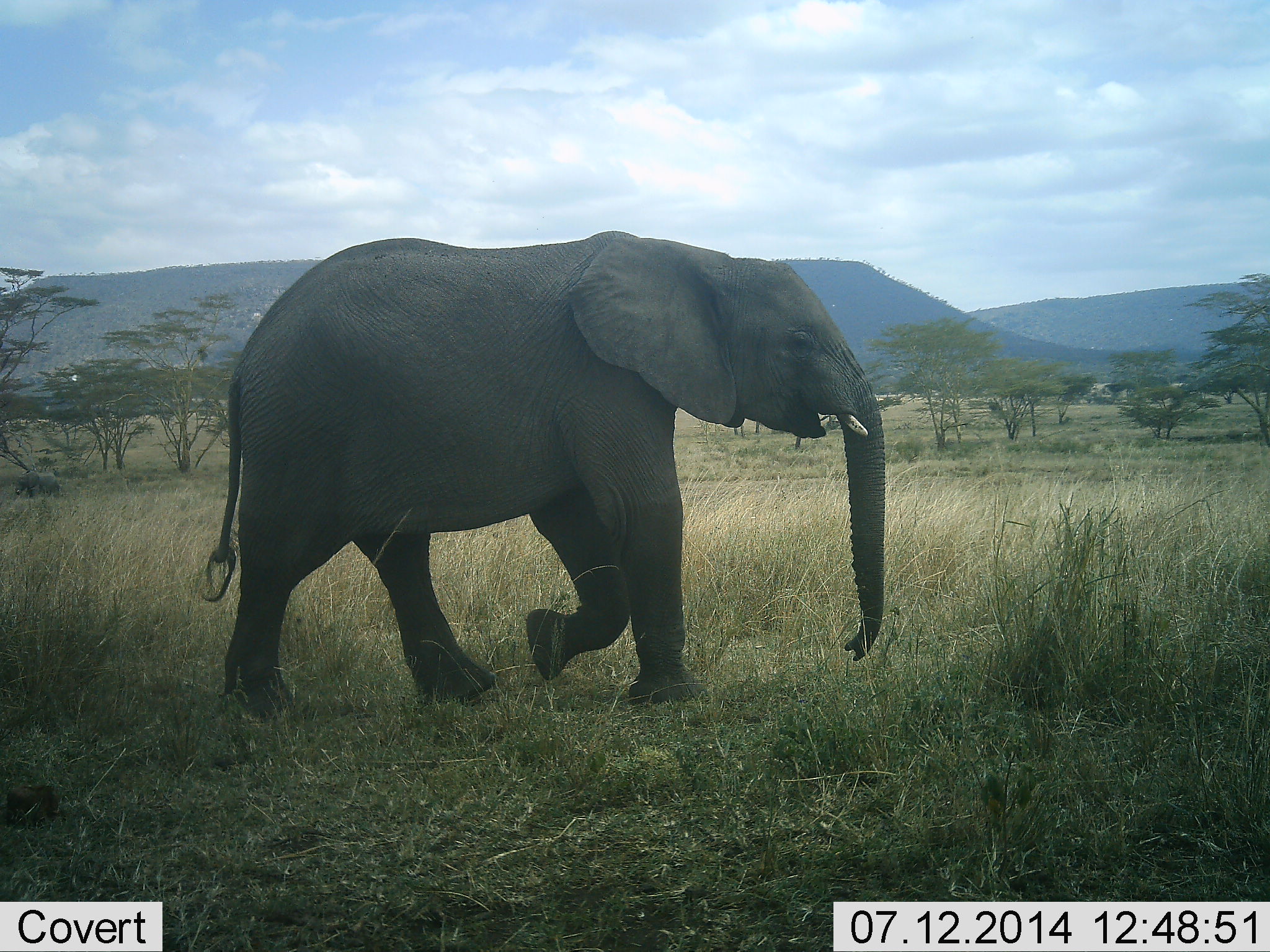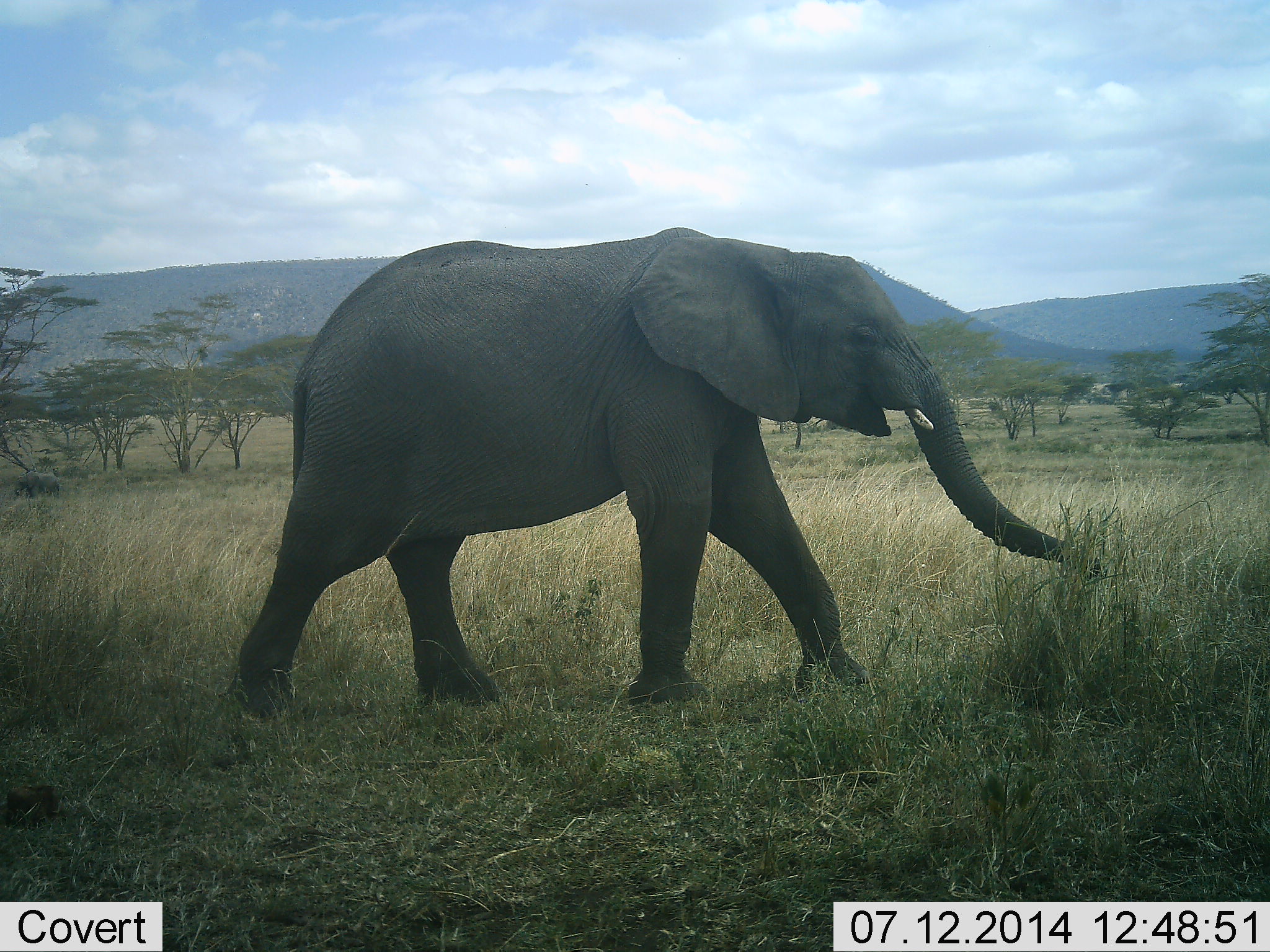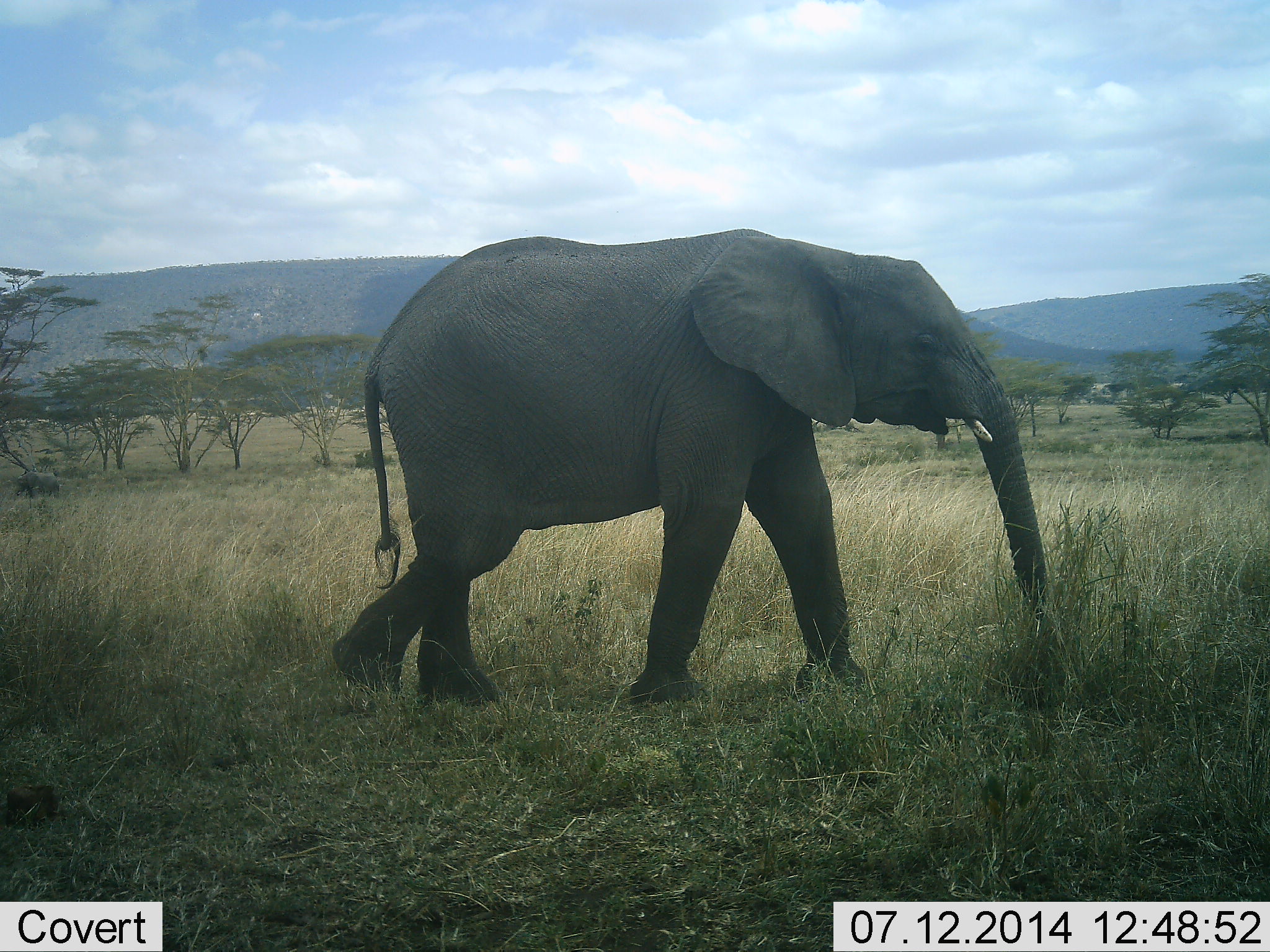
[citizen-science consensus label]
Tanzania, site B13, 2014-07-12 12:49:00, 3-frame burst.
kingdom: Animalia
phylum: Chordata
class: Mammalia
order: Proboscidea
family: Elephantidae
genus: Loxodonta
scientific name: Loxodonta africana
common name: african bush elephant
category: elephant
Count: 1.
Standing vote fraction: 0%.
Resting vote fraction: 0%.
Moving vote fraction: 100%.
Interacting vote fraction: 0%.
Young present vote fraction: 0%.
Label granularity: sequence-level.